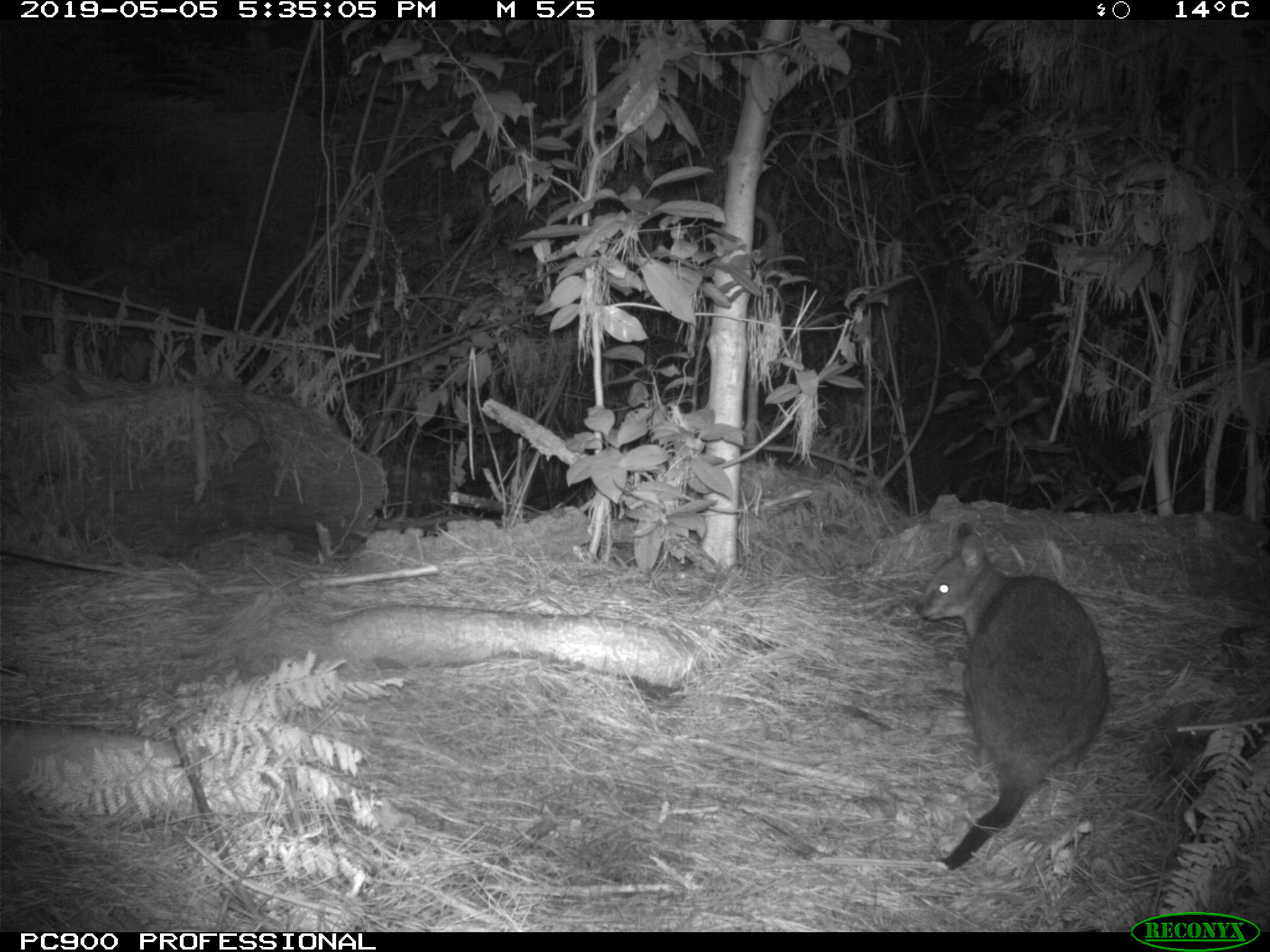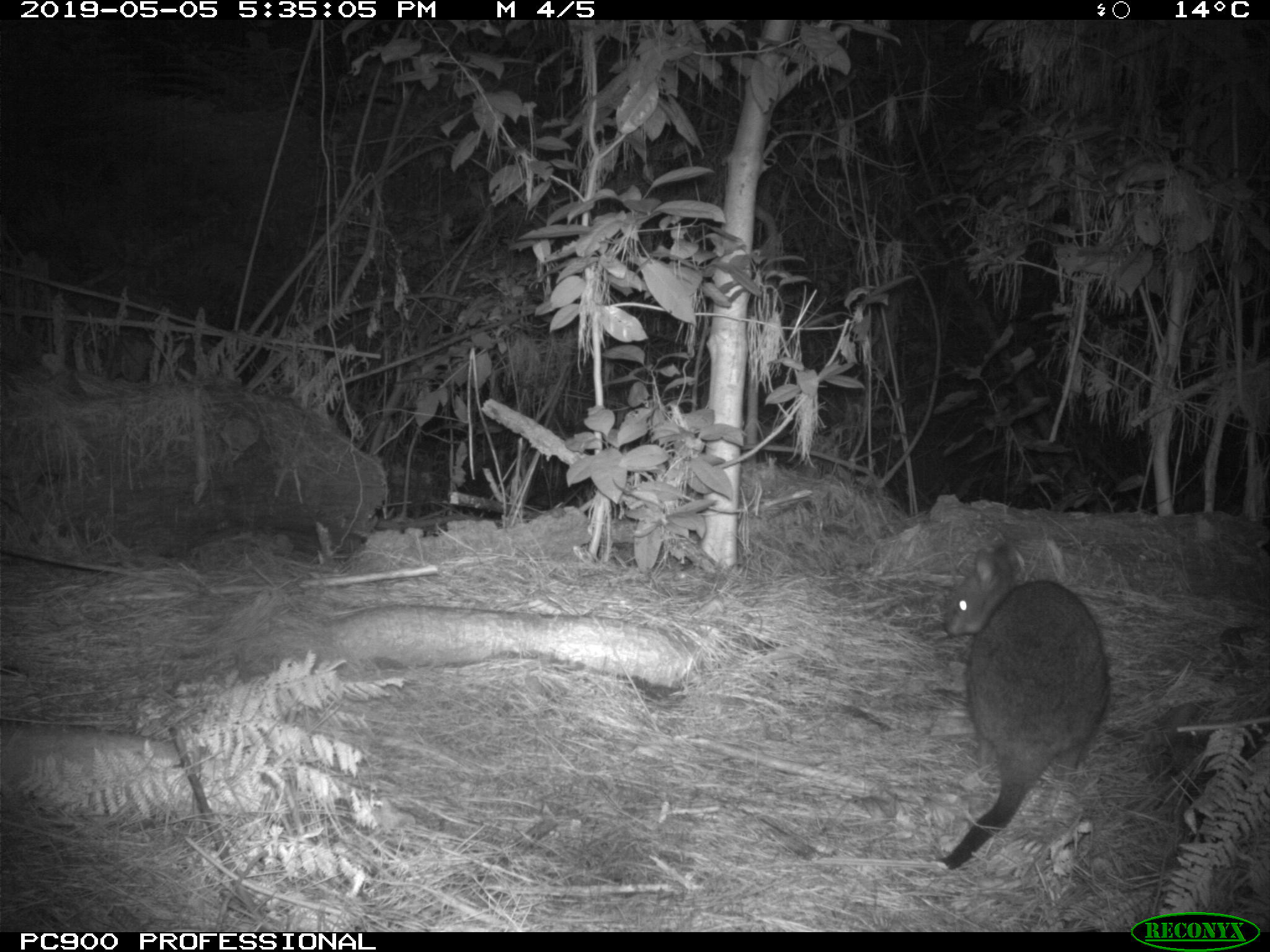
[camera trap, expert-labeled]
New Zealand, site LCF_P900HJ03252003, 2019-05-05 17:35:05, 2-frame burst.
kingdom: Animalia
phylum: Chordata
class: Mammalia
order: Diprotodontia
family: Macropodidae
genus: Notamacropus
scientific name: Notamacropus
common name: wallaby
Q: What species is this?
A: Wallaby (Notamacropus).